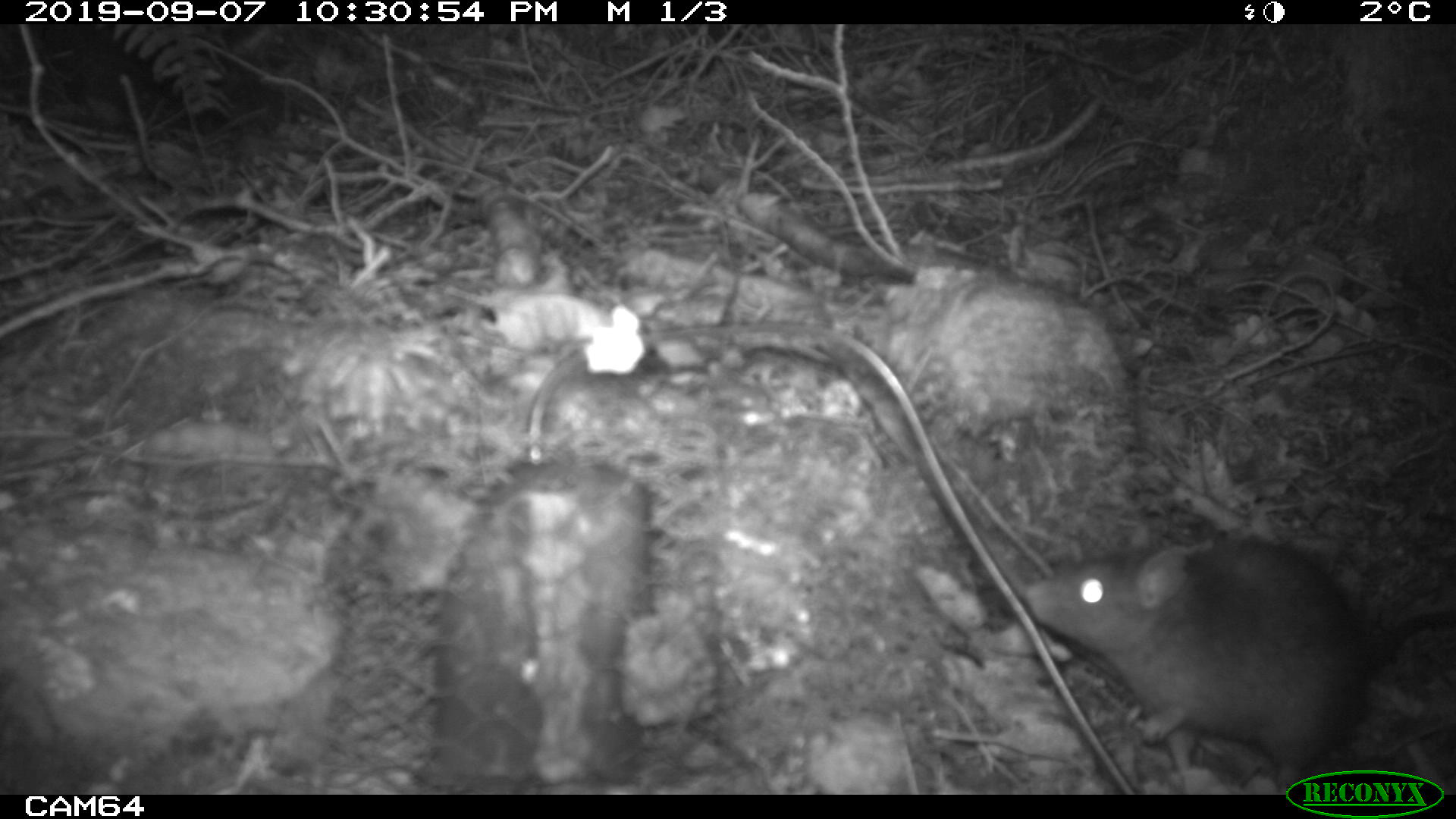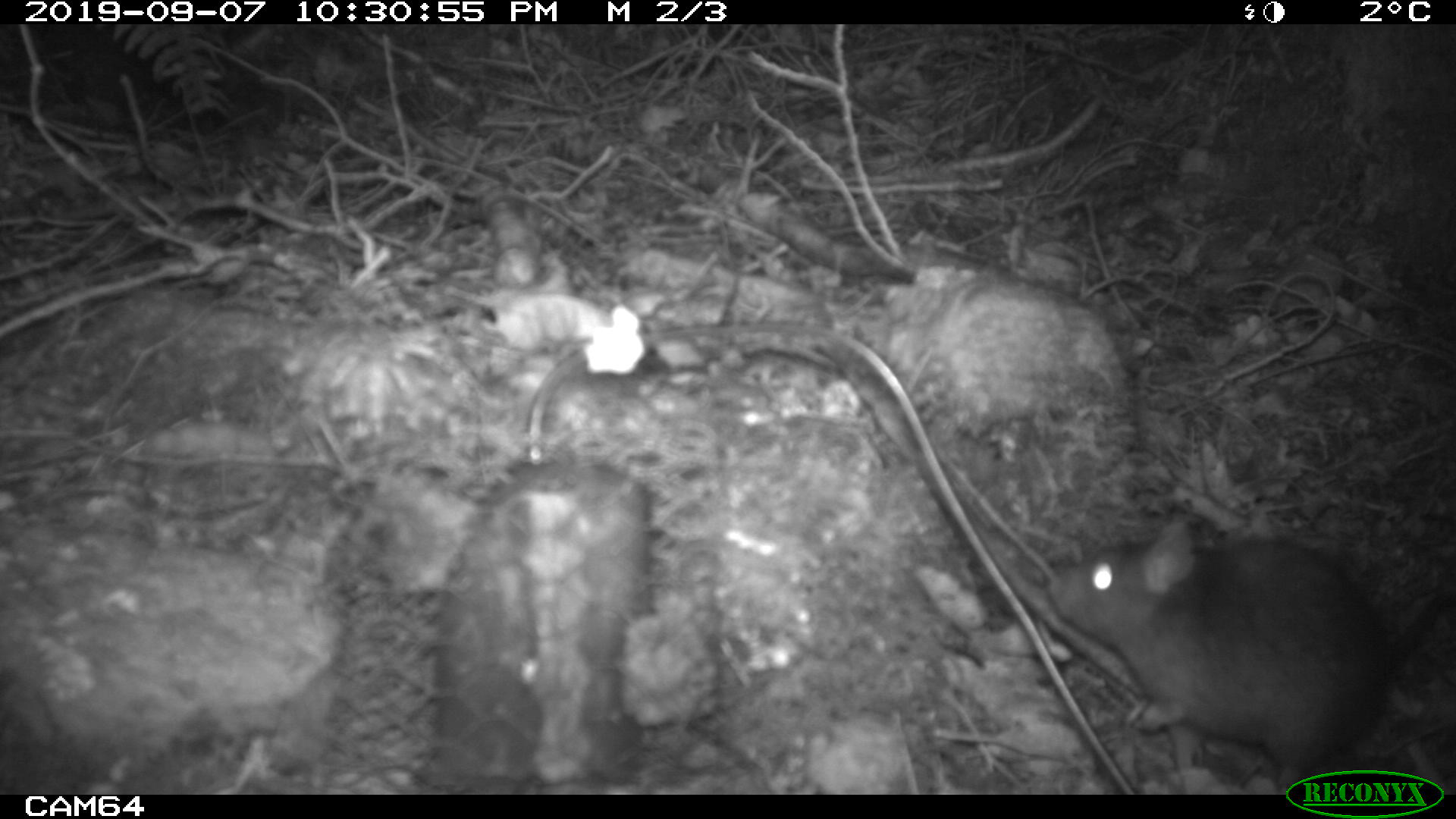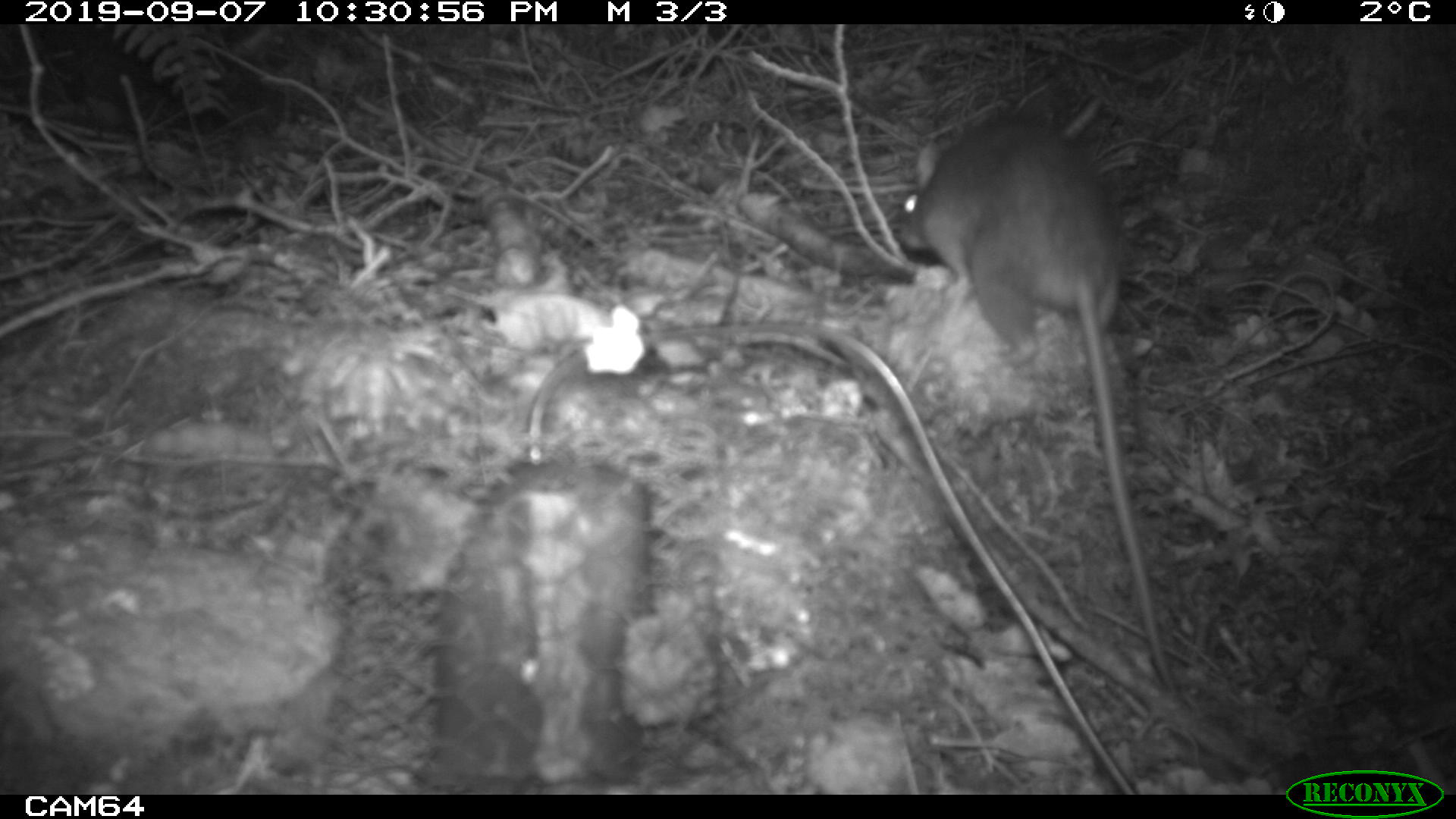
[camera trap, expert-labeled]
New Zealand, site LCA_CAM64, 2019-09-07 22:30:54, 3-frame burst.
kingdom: Animalia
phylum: Chordata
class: Mammalia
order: Rodentia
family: Muridae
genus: Rattus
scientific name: Rattus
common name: rat